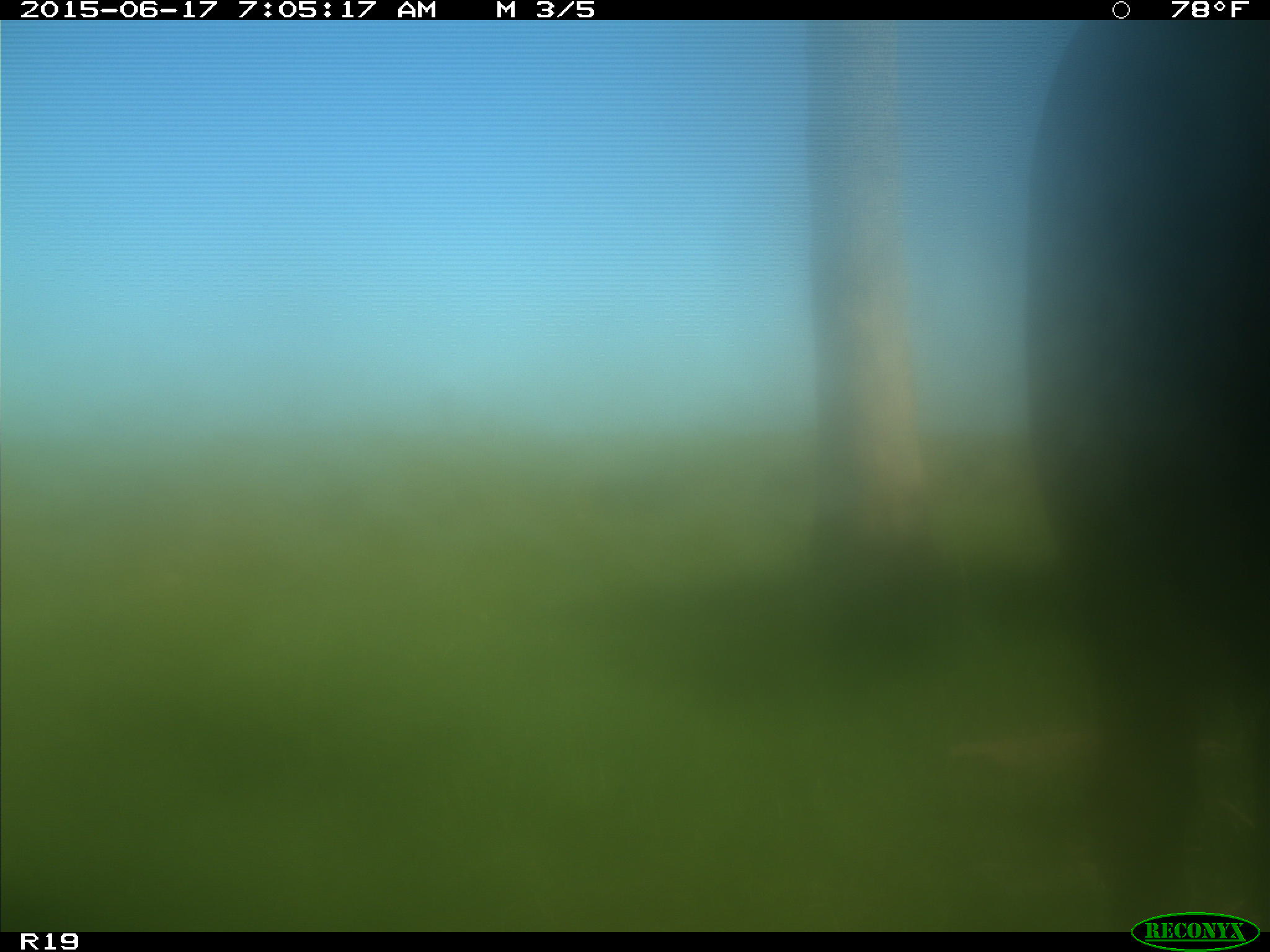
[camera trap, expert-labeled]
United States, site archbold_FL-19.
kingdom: Animalia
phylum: Chordata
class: Mammalia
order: Artiodactyla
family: Bovidae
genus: Bos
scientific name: Bos taurus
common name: domestic cow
Bos taurus (domestic cow).